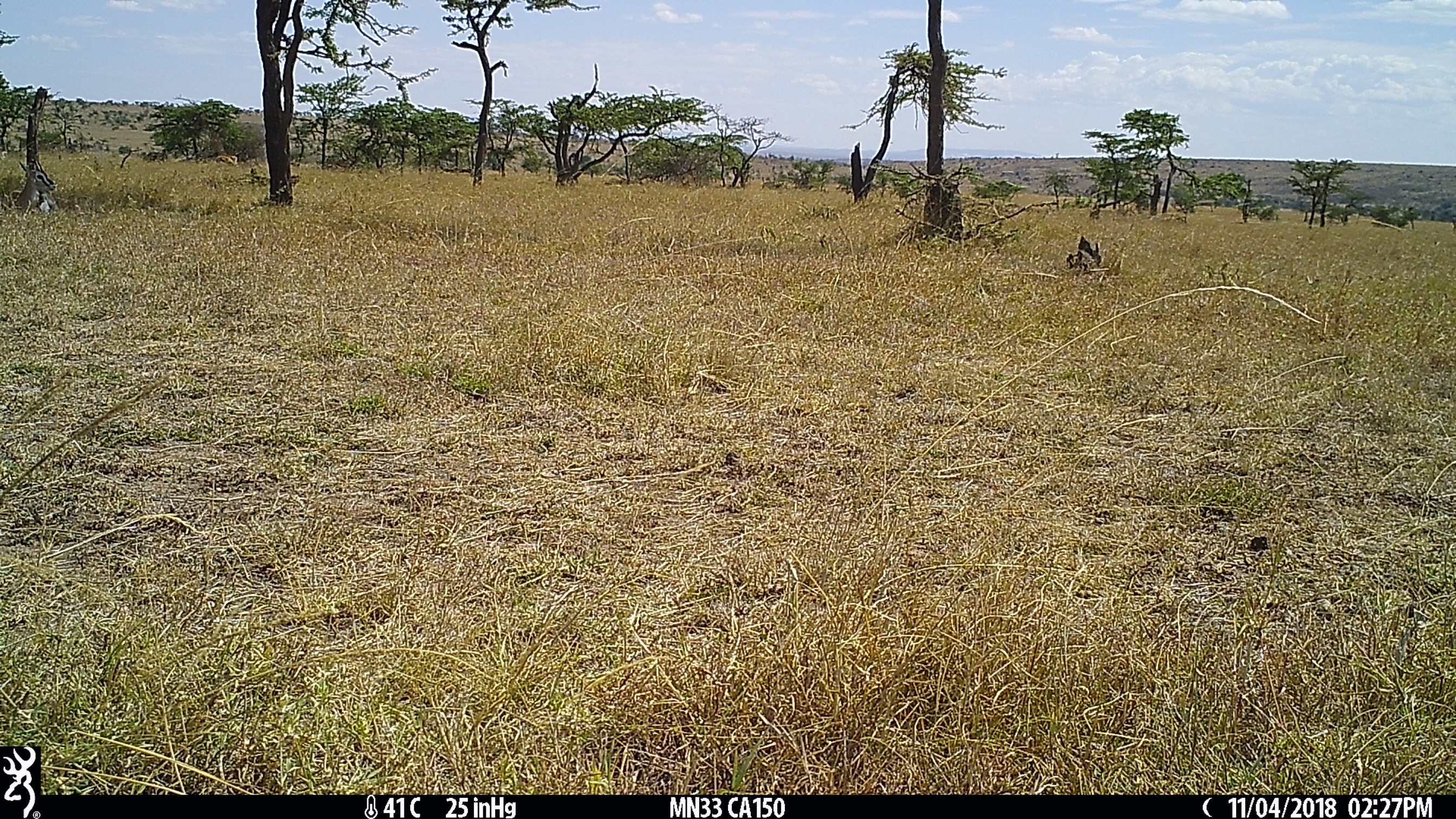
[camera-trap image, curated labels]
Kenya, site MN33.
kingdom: Animalia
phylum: Chordata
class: Mammalia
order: Artiodactyla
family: Bovidae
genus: Eudorcas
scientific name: Eudorcas thomsonii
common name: thomon's gazelle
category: gazelle thomsons